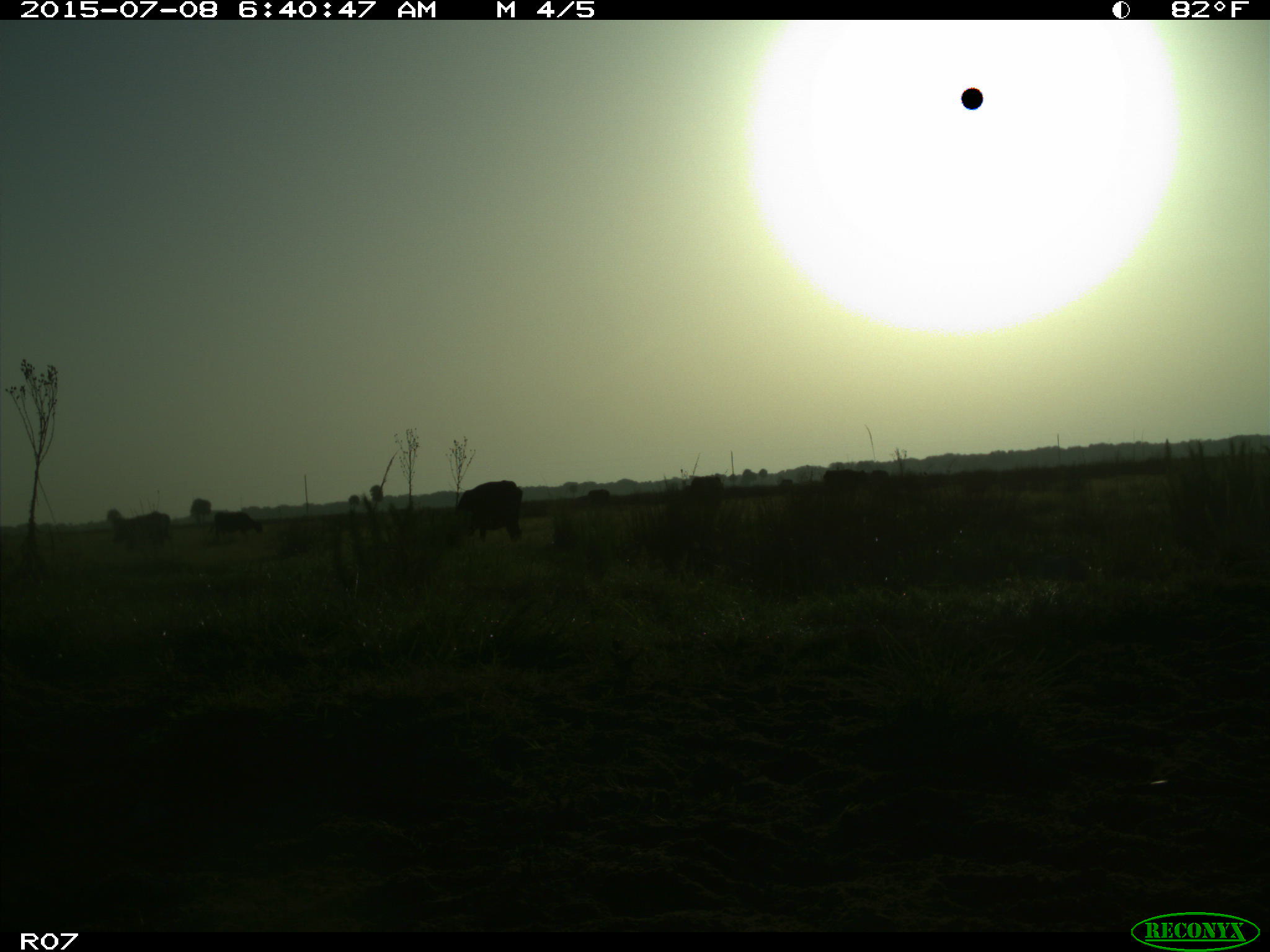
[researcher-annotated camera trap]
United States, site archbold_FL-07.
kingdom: Animalia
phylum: Chordata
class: Mammalia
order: Artiodactyla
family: Bovidae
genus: Bos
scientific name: Bos taurus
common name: domestic cow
Bos taurus (domestic cow).